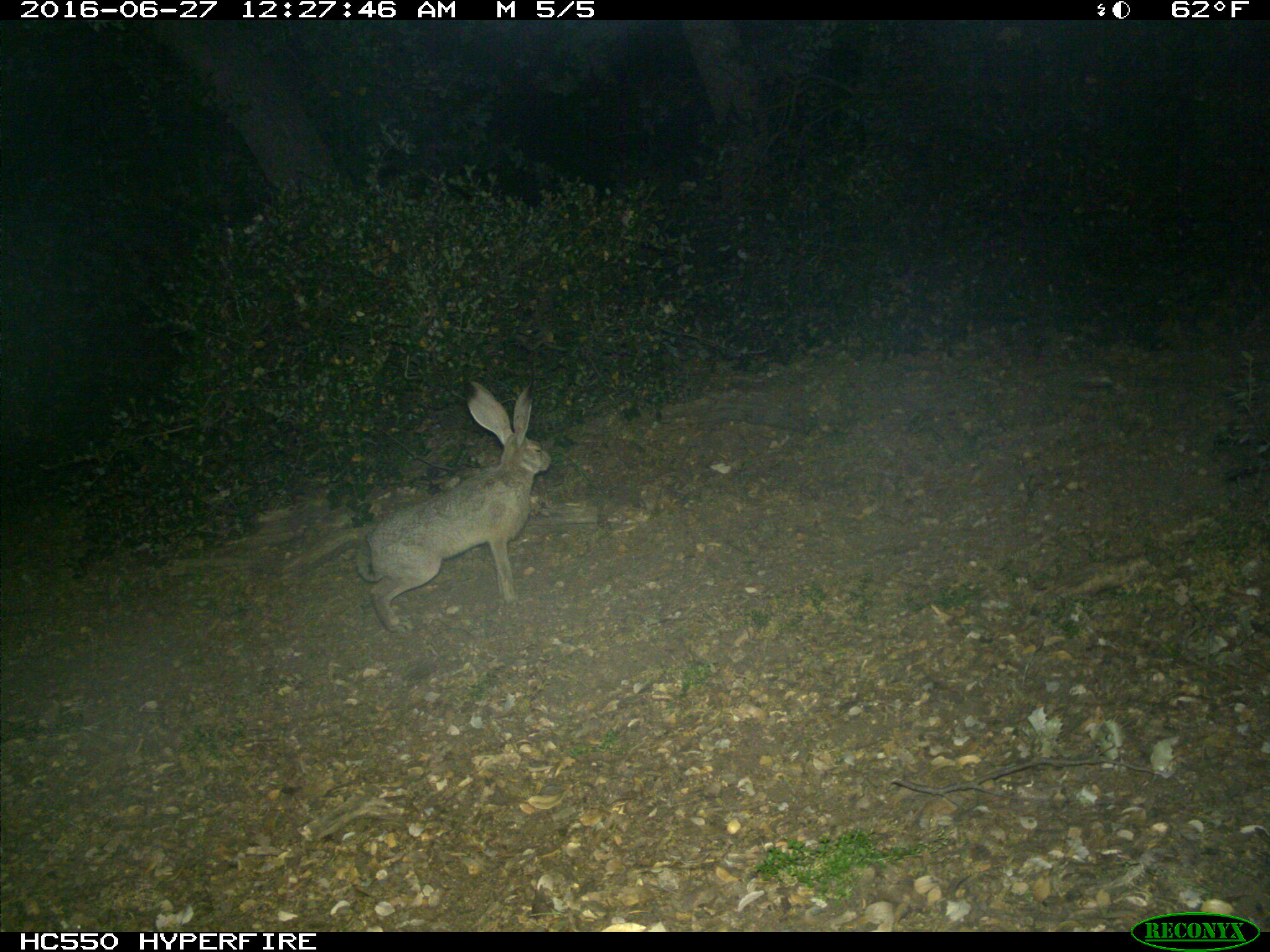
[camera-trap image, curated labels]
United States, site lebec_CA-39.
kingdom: Animalia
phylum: Chordata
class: Mammalia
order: Lagomorpha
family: Leporidae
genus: Lepus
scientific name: Lepus californicus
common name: black-tailed jackrabbit